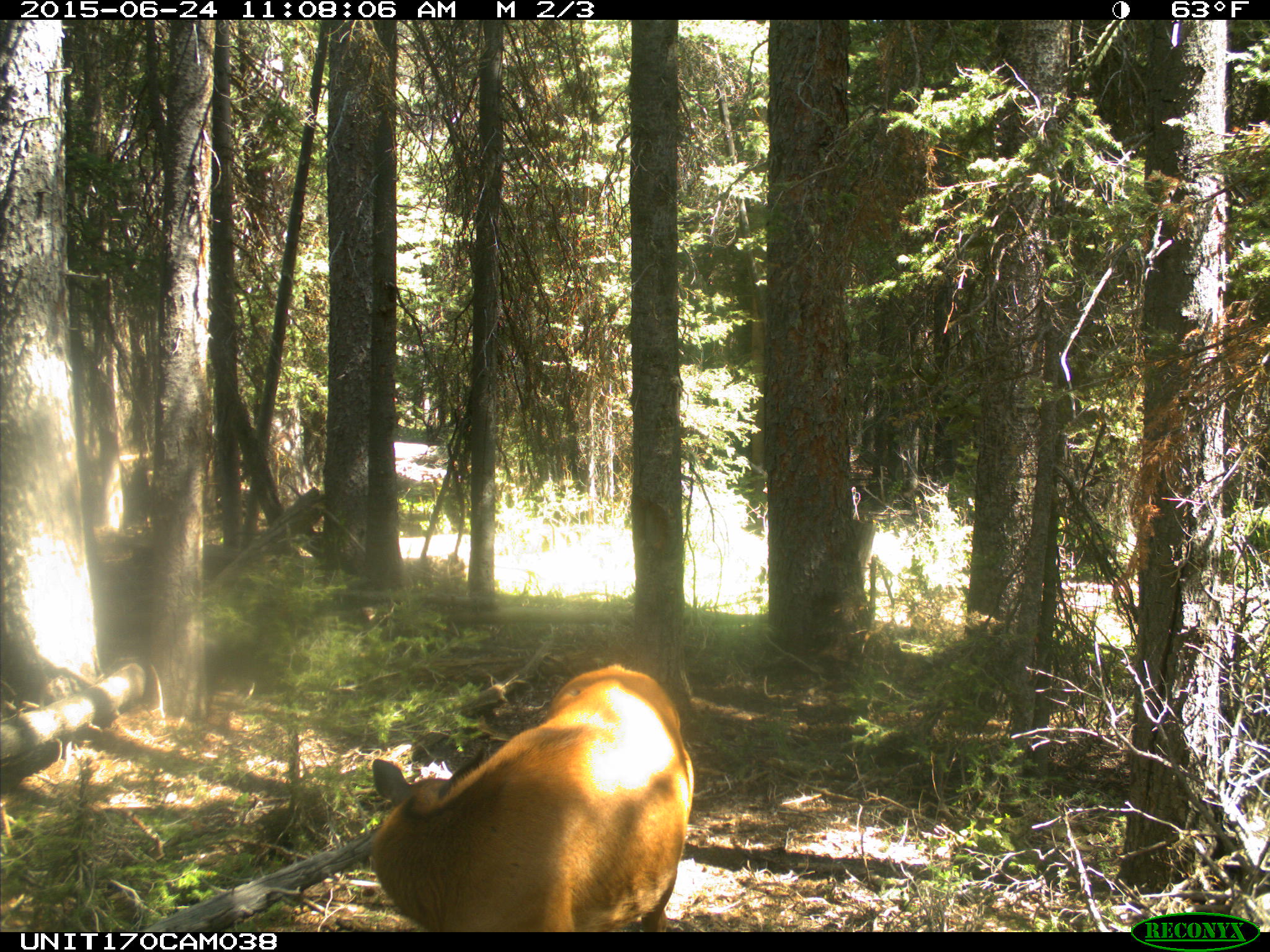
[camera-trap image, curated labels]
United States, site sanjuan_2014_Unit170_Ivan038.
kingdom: Animalia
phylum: Chordata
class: Mammalia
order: Artiodactyla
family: Cervidae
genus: Cervus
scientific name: Cervus elaphus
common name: red deer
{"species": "Cervus elaphus (red deer)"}